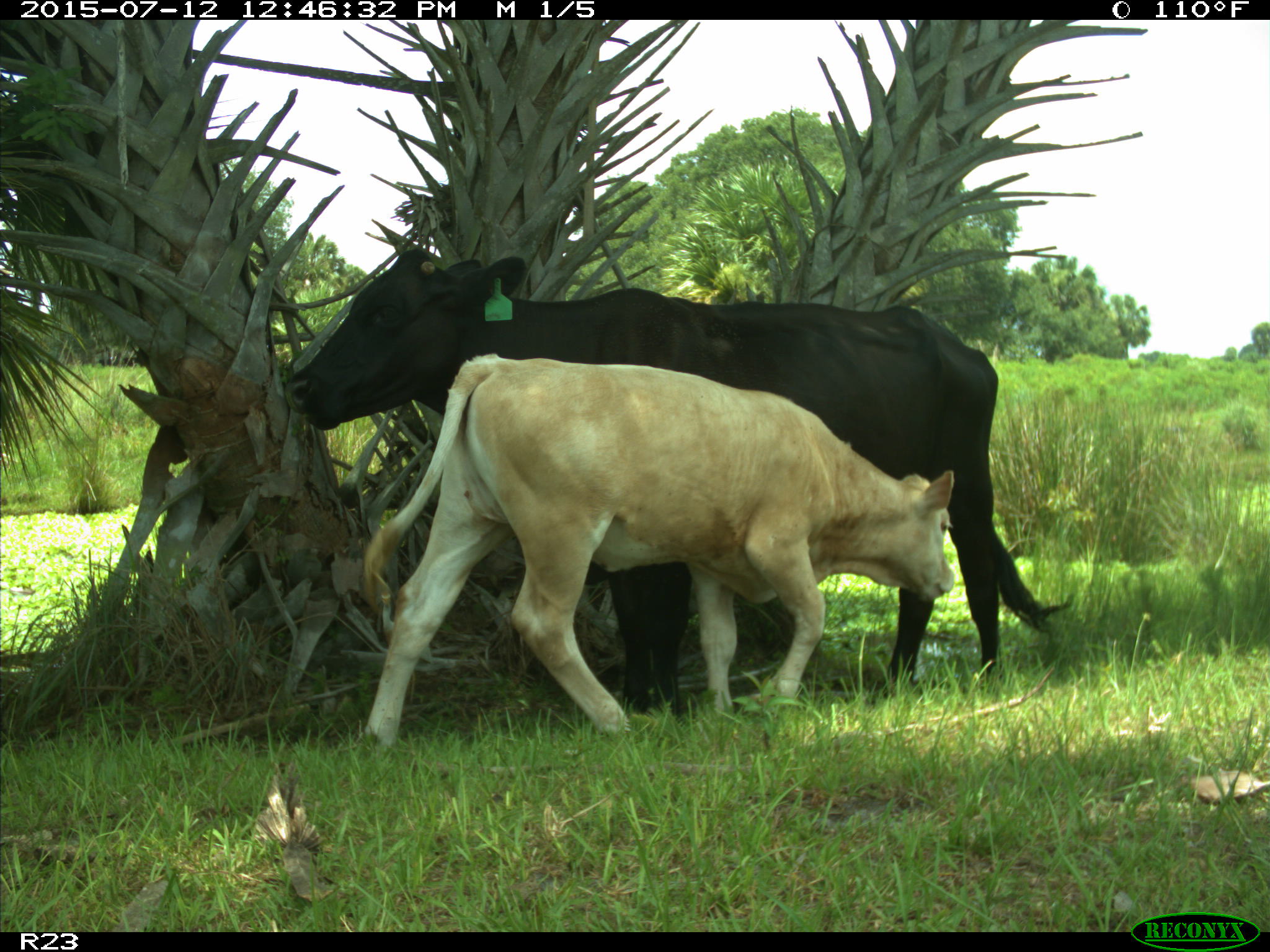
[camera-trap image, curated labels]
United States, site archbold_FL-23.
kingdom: Animalia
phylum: Chordata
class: Mammalia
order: Artiodactyla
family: Bovidae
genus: Bos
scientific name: Bos taurus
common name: domestic cow